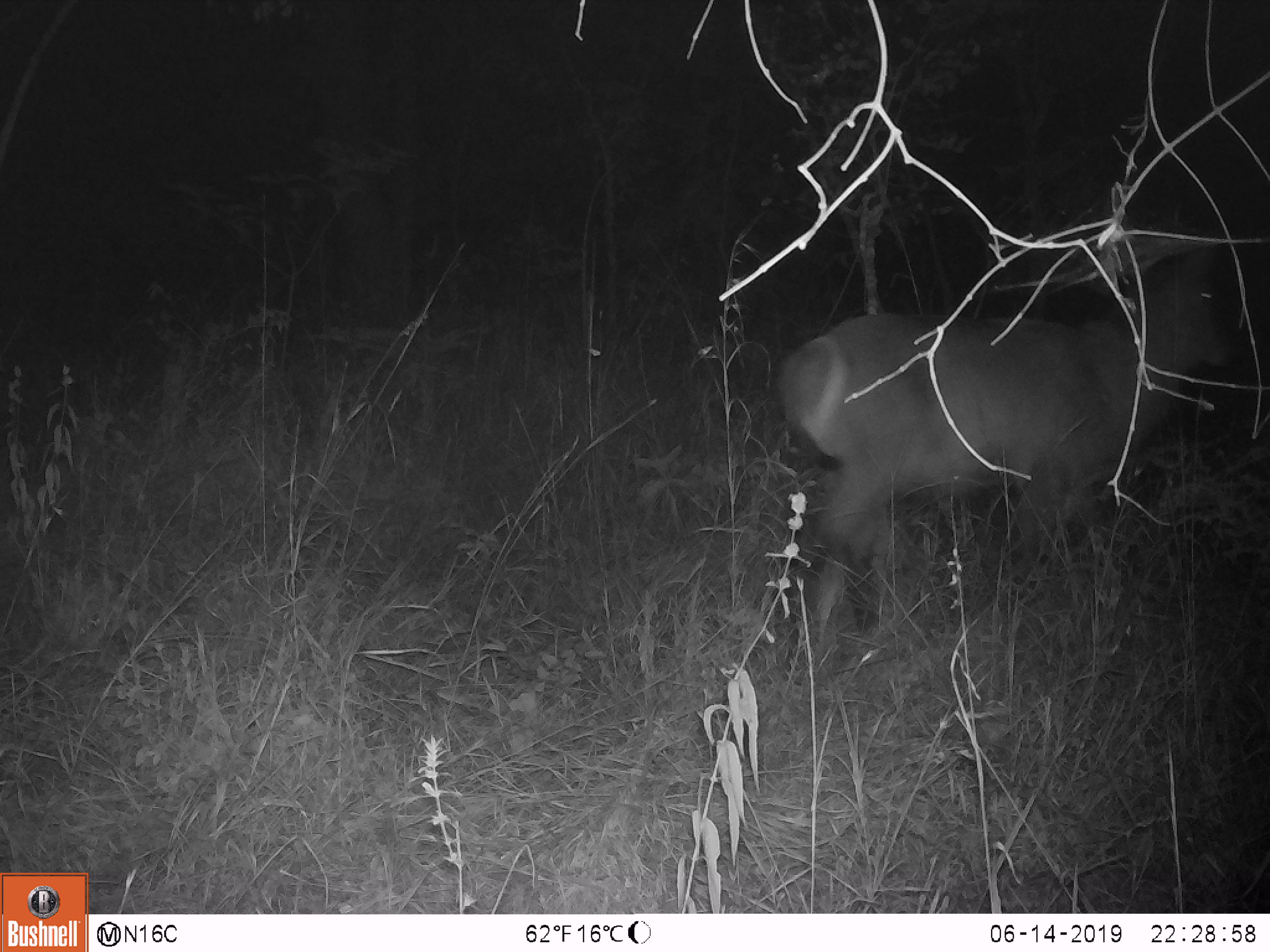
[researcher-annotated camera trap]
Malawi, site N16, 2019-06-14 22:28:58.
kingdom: Animalia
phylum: Chordata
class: Mammalia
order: Artiodactyla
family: Bovidae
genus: Kobus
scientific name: Kobus ellipsiprymnus ellipsiprymnus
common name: common waterbuck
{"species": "common waterbuck (Kobus ellipsiprymnus ellipsiprymnus)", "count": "1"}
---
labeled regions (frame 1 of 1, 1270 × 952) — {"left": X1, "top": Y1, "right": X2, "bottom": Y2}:
common waterbuck: {"left": 769, "top": 195, "right": 1238, "bottom": 644}